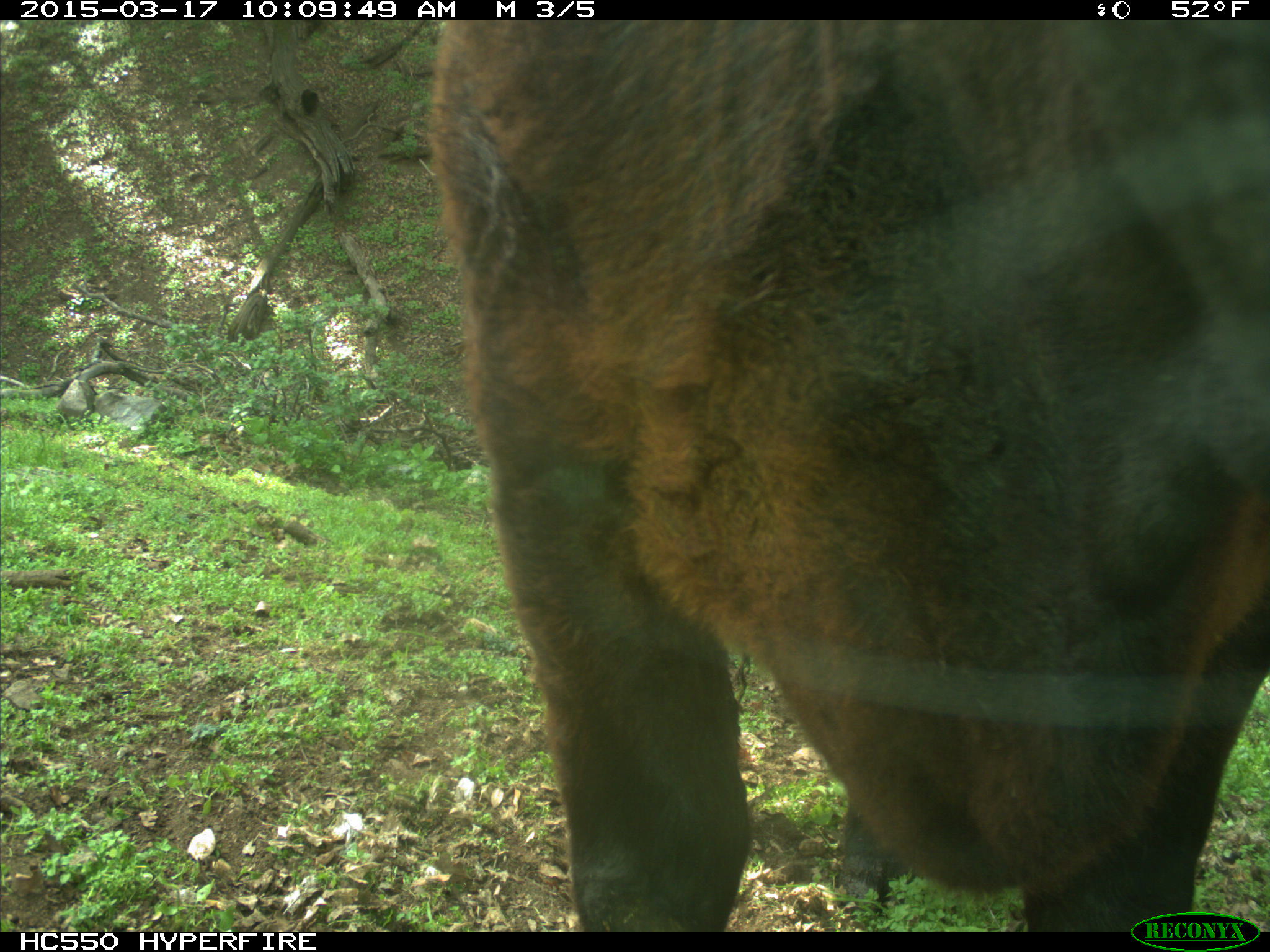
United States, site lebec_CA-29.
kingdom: Animalia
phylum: Chordata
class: Mammalia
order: Artiodactyla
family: Bovidae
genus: Bos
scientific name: Bos taurus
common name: domestic cow